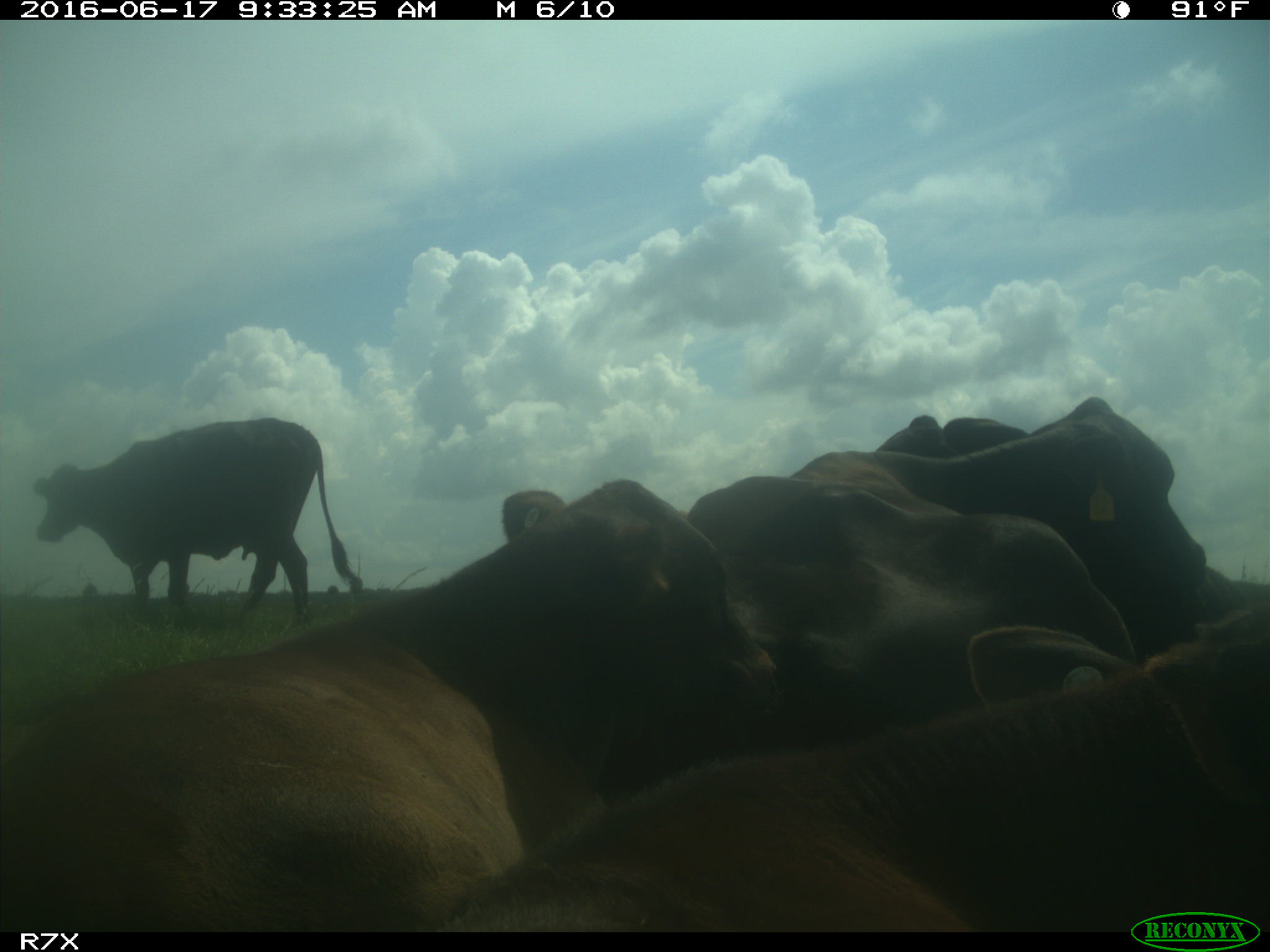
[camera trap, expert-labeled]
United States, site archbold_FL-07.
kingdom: Animalia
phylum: Chordata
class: Mammalia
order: Artiodactyla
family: Bovidae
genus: Bos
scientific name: Bos taurus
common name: domestic cow